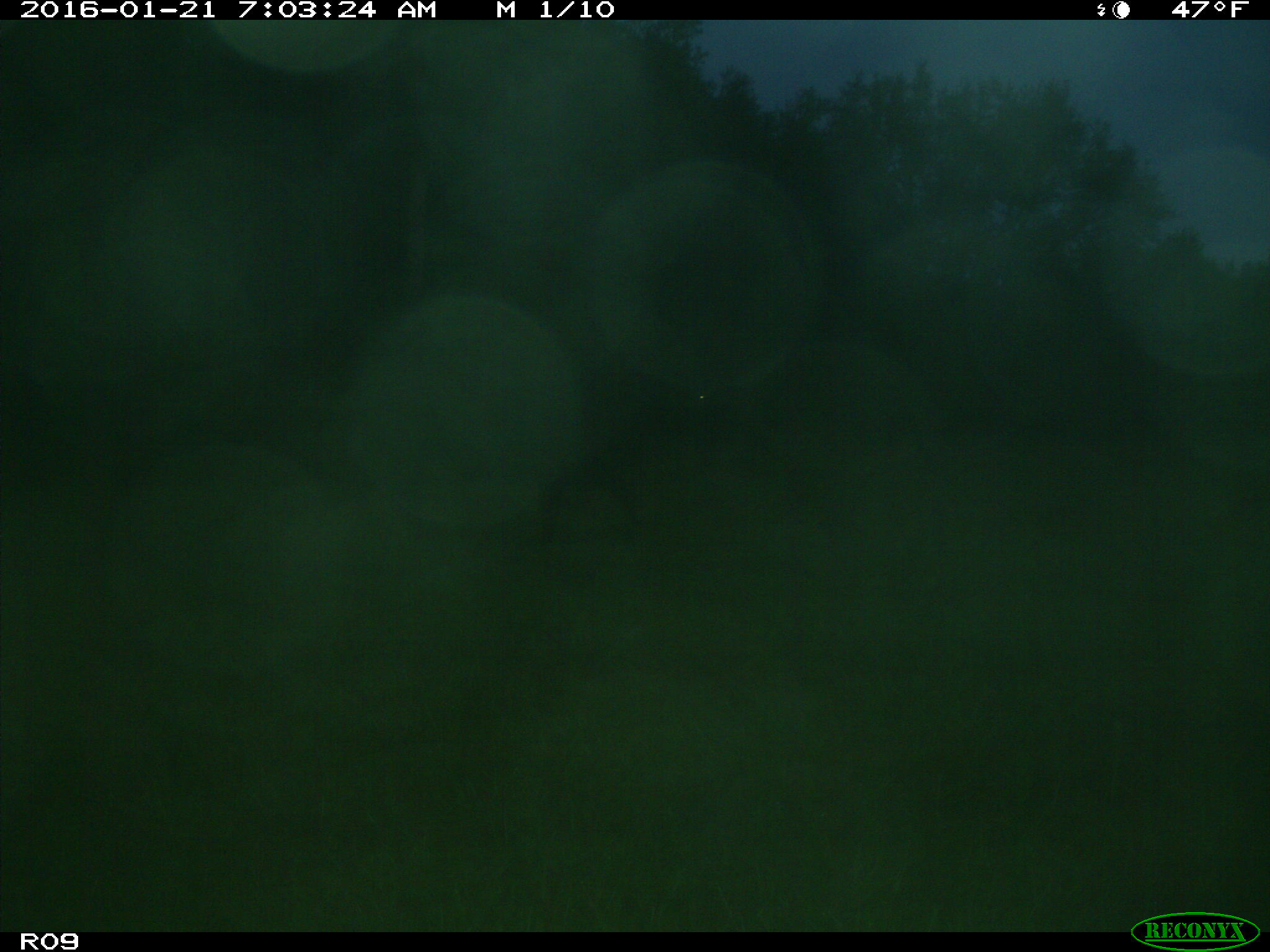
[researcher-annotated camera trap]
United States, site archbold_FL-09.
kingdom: Animalia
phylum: Chordata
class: Mammalia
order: Artiodactyla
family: Bovidae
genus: Bos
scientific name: Bos taurus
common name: domestic cow